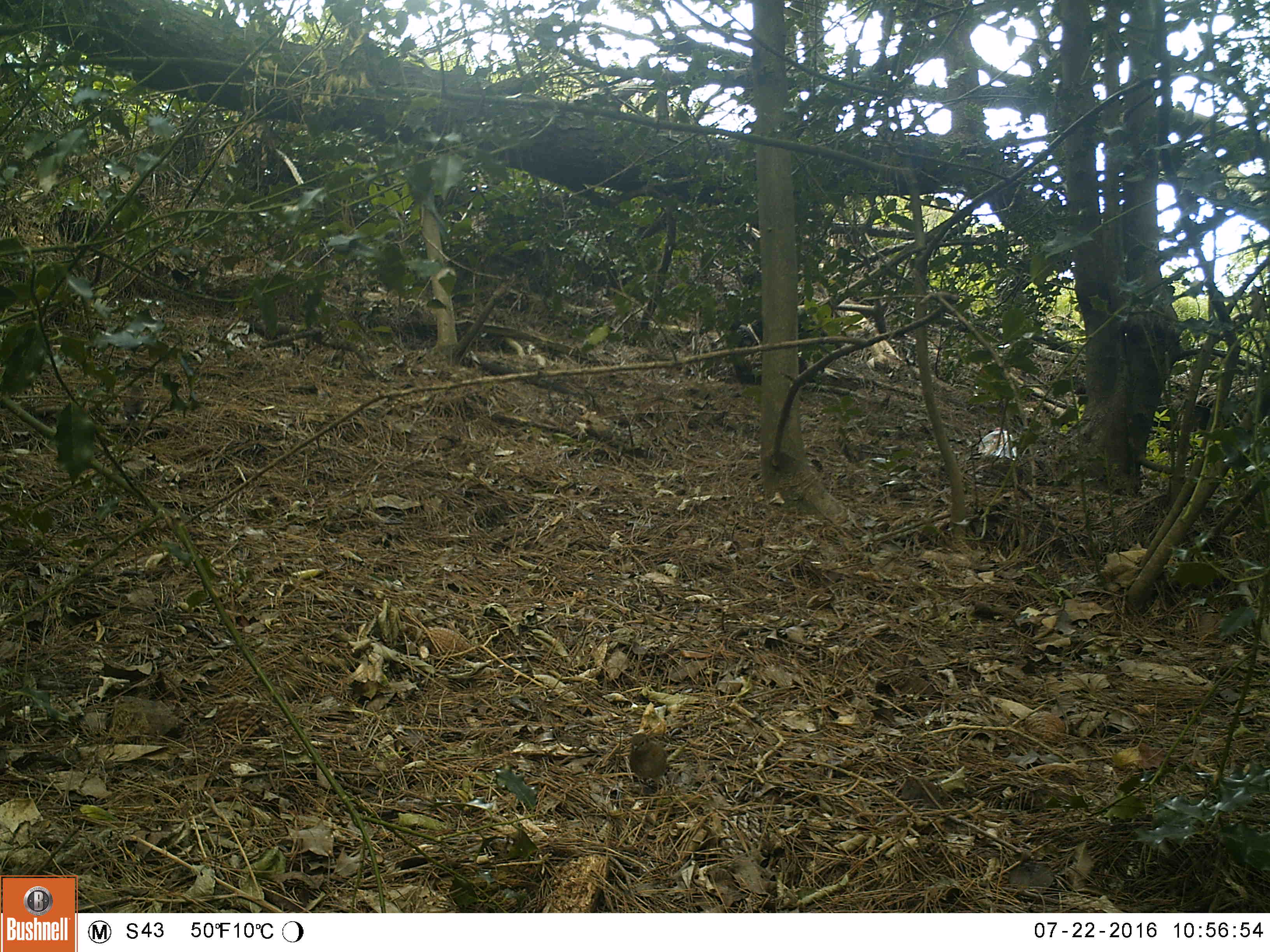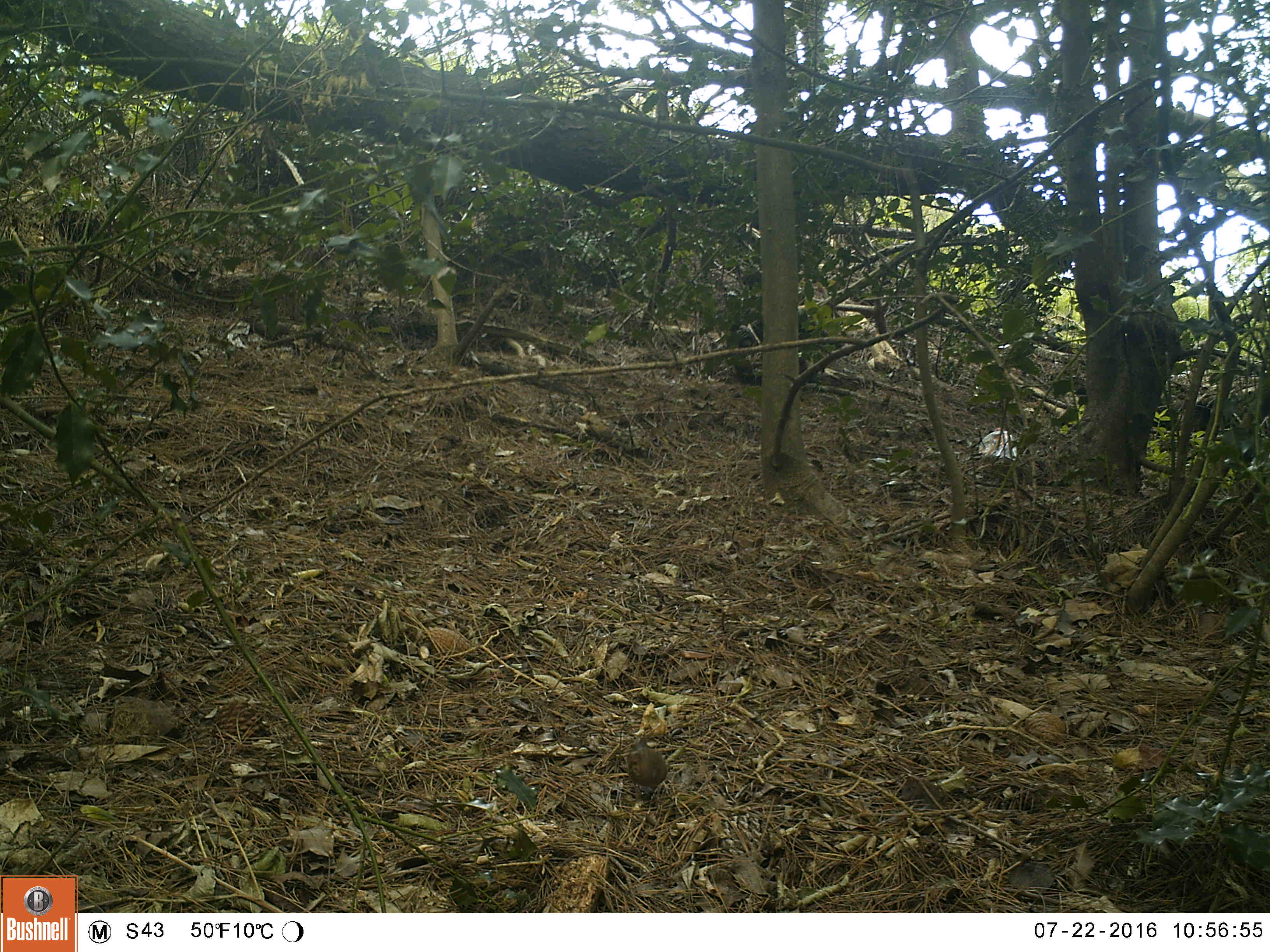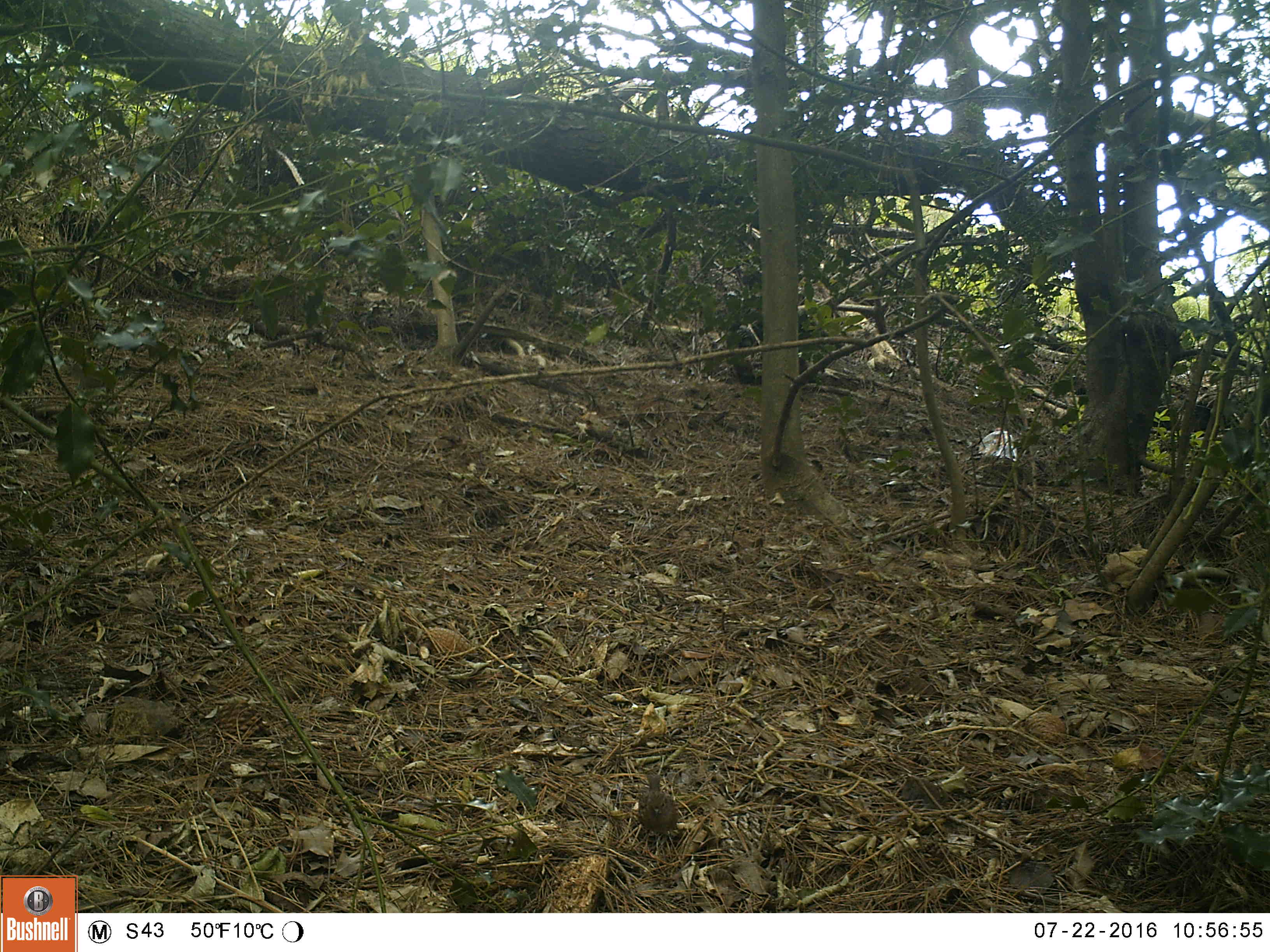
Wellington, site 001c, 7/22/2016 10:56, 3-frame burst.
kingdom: Animalia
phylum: Chordata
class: Aves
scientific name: Aves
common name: bird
Bird (Aves).